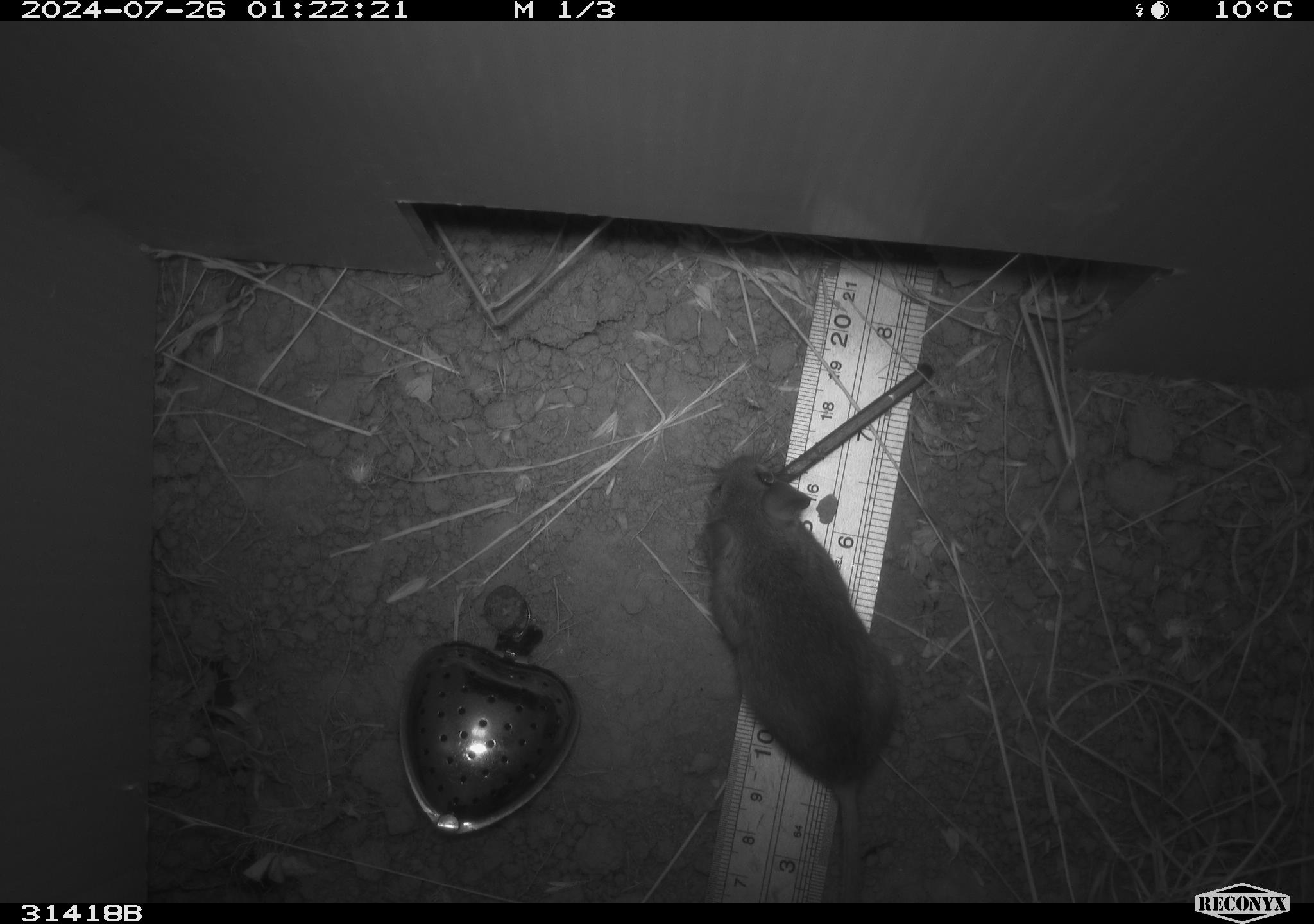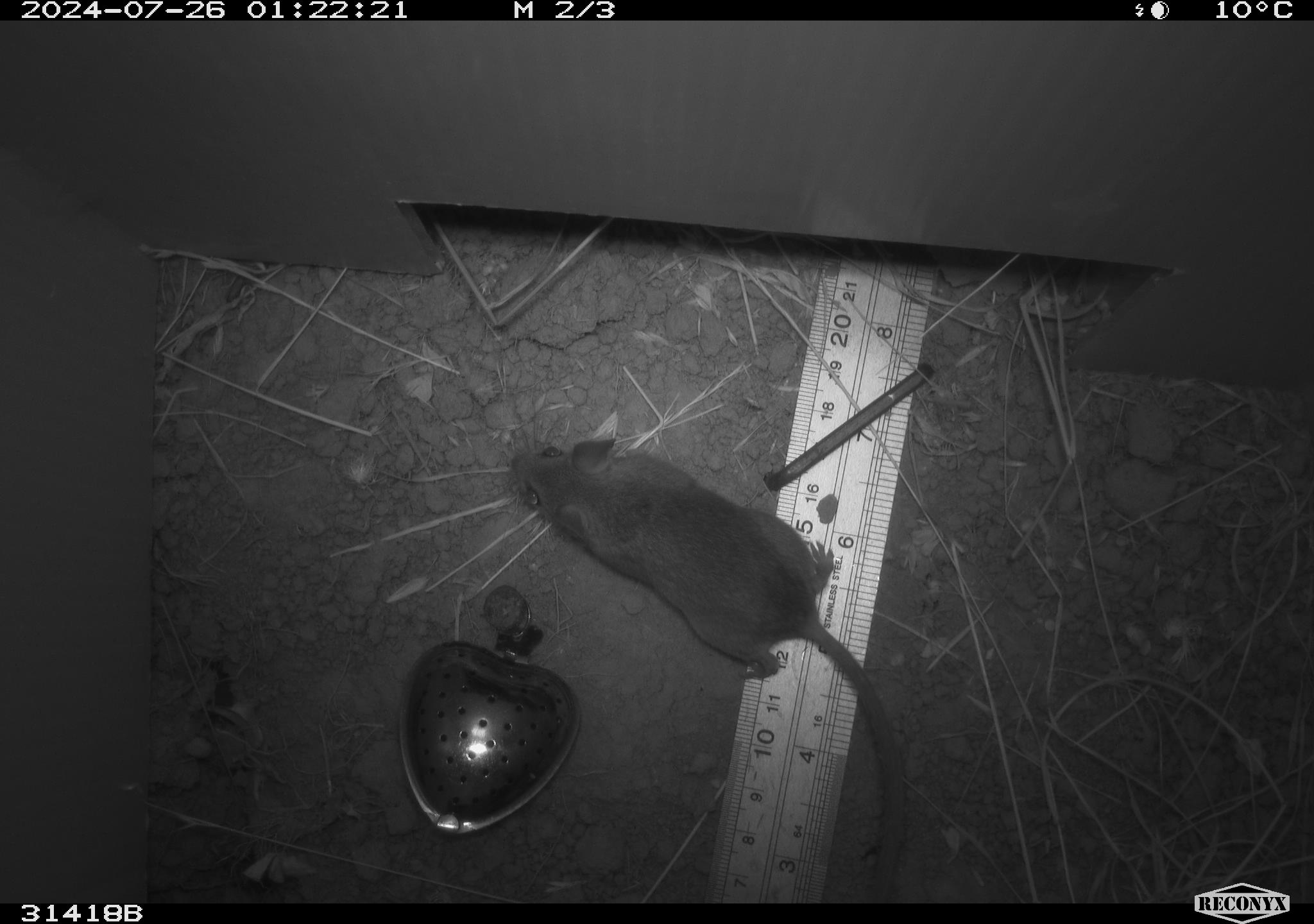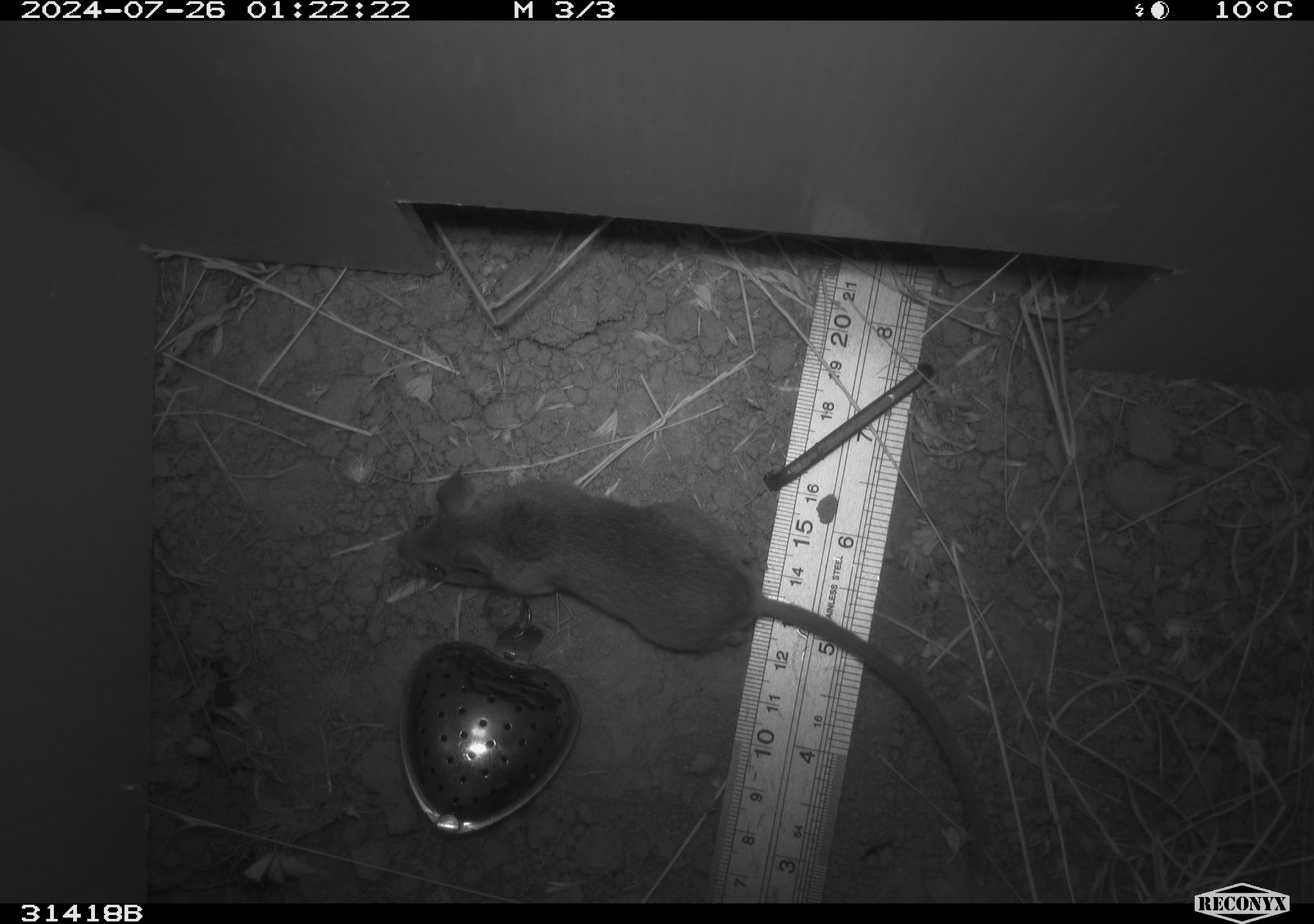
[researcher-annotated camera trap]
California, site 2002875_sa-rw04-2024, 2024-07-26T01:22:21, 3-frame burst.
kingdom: Animalia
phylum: Chordata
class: Mammalia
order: Rodentia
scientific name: Rodentia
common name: rodent